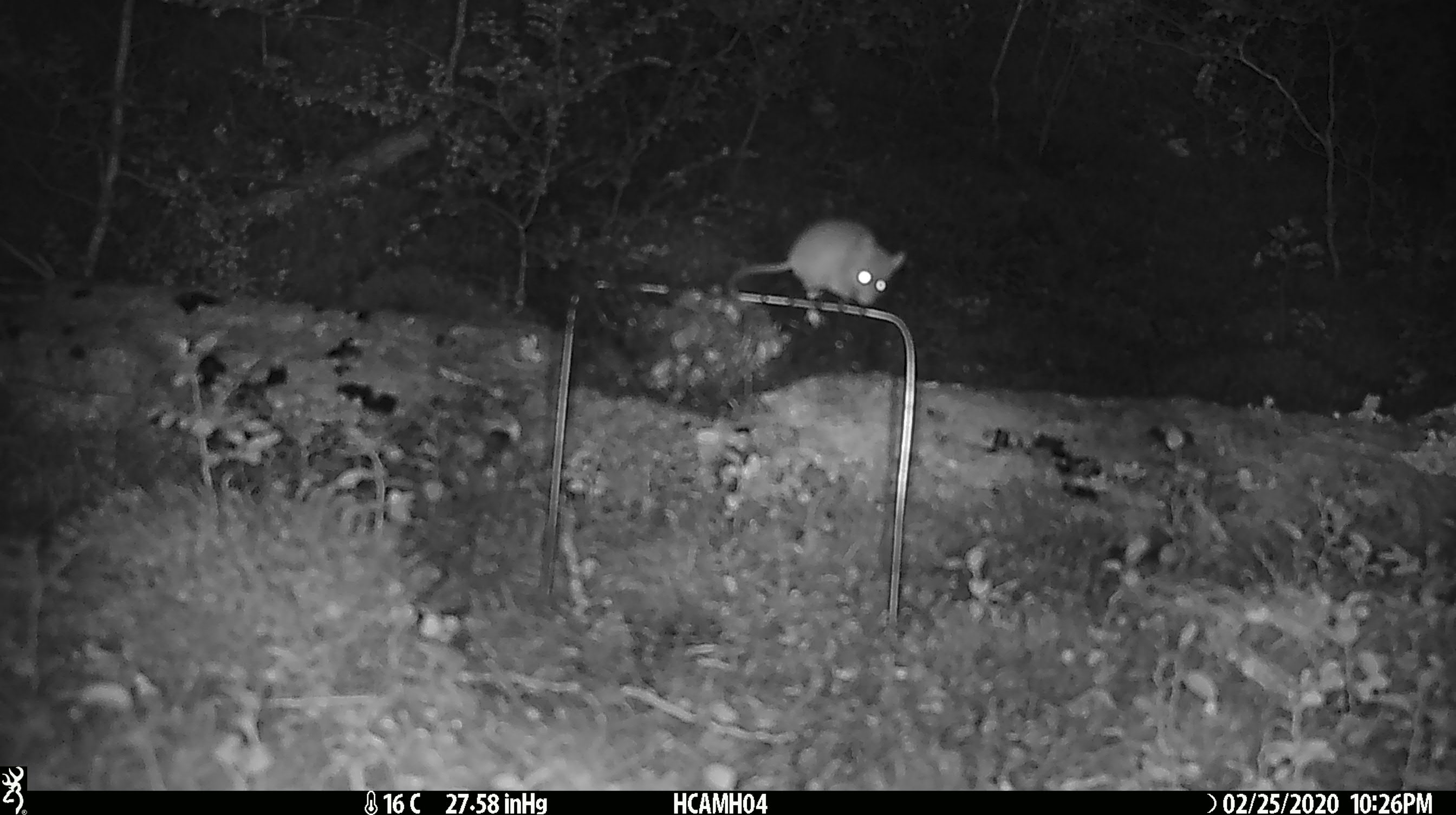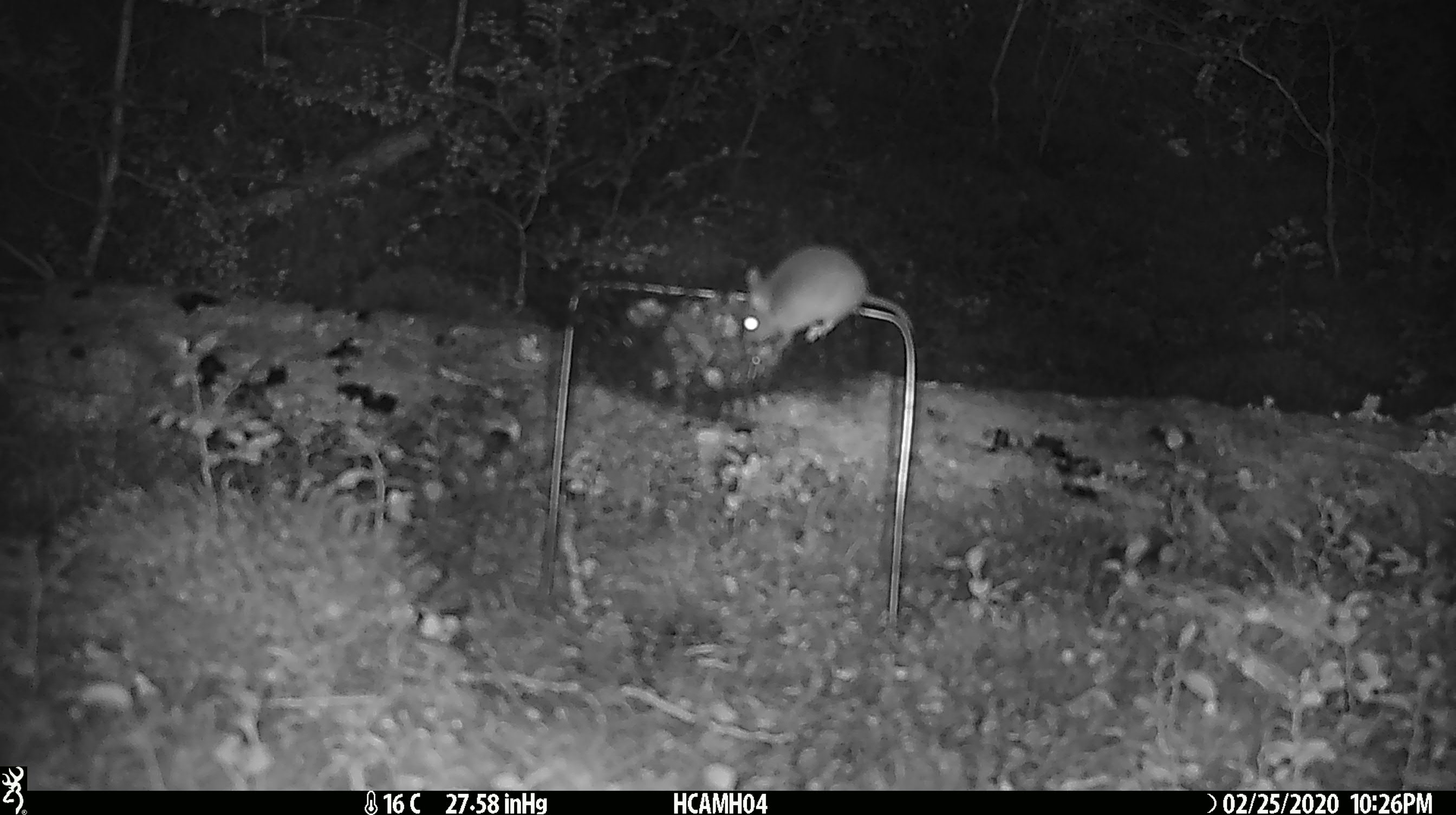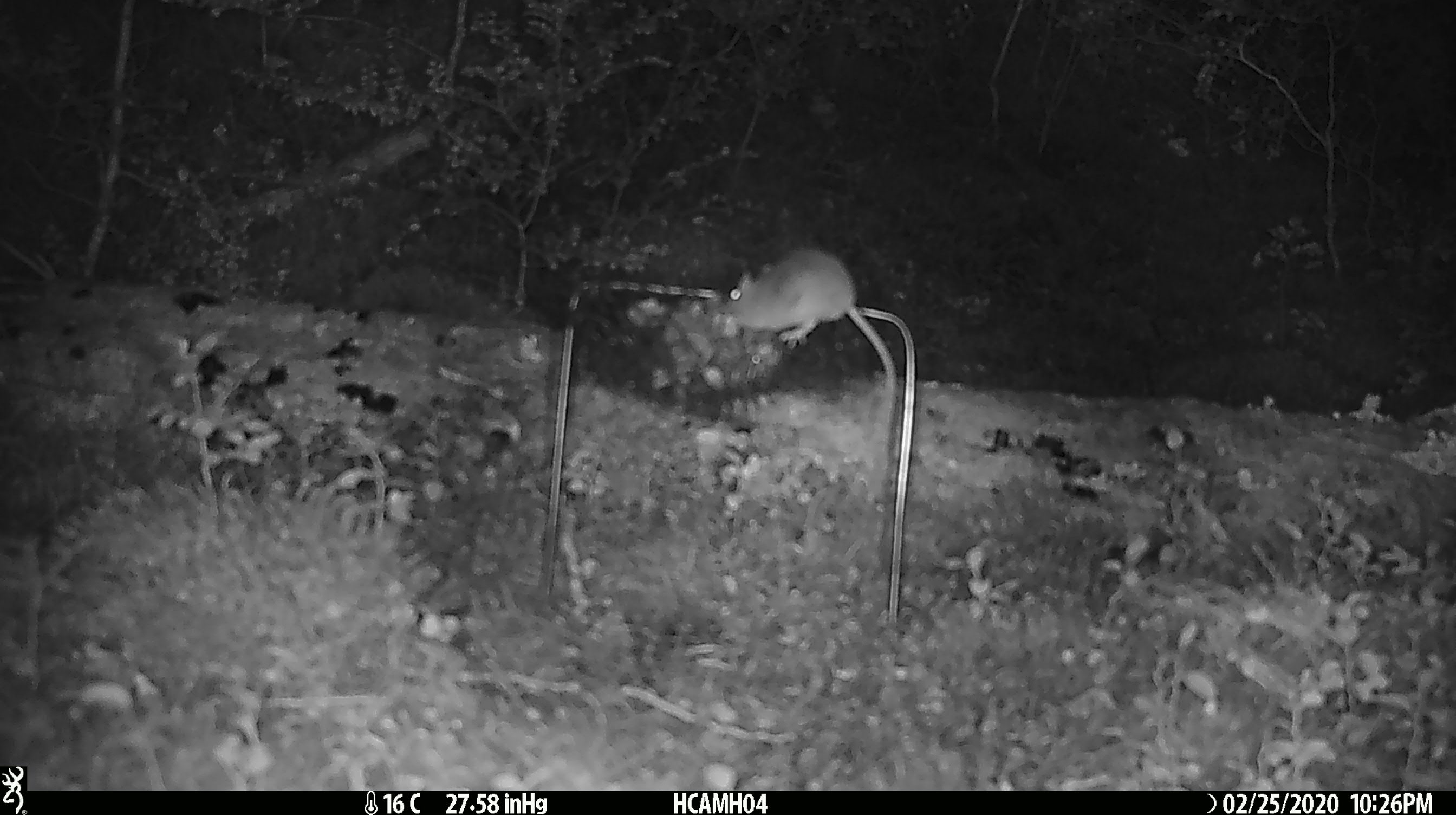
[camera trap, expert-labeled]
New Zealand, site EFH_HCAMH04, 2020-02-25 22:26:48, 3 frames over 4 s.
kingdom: Animalia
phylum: Chordata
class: Mammalia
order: Rodentia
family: Muridae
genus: Mus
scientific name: Mus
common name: mouse